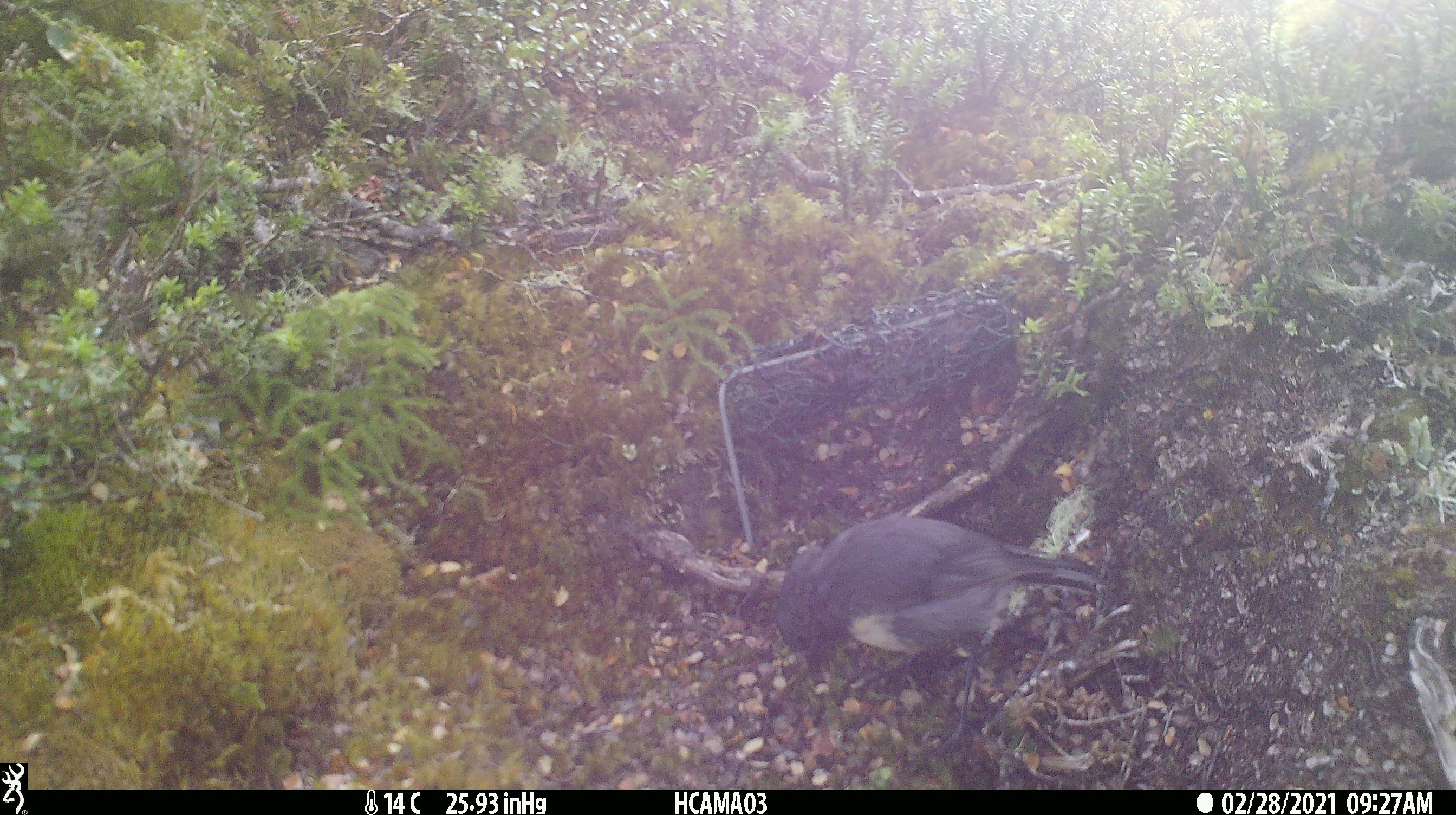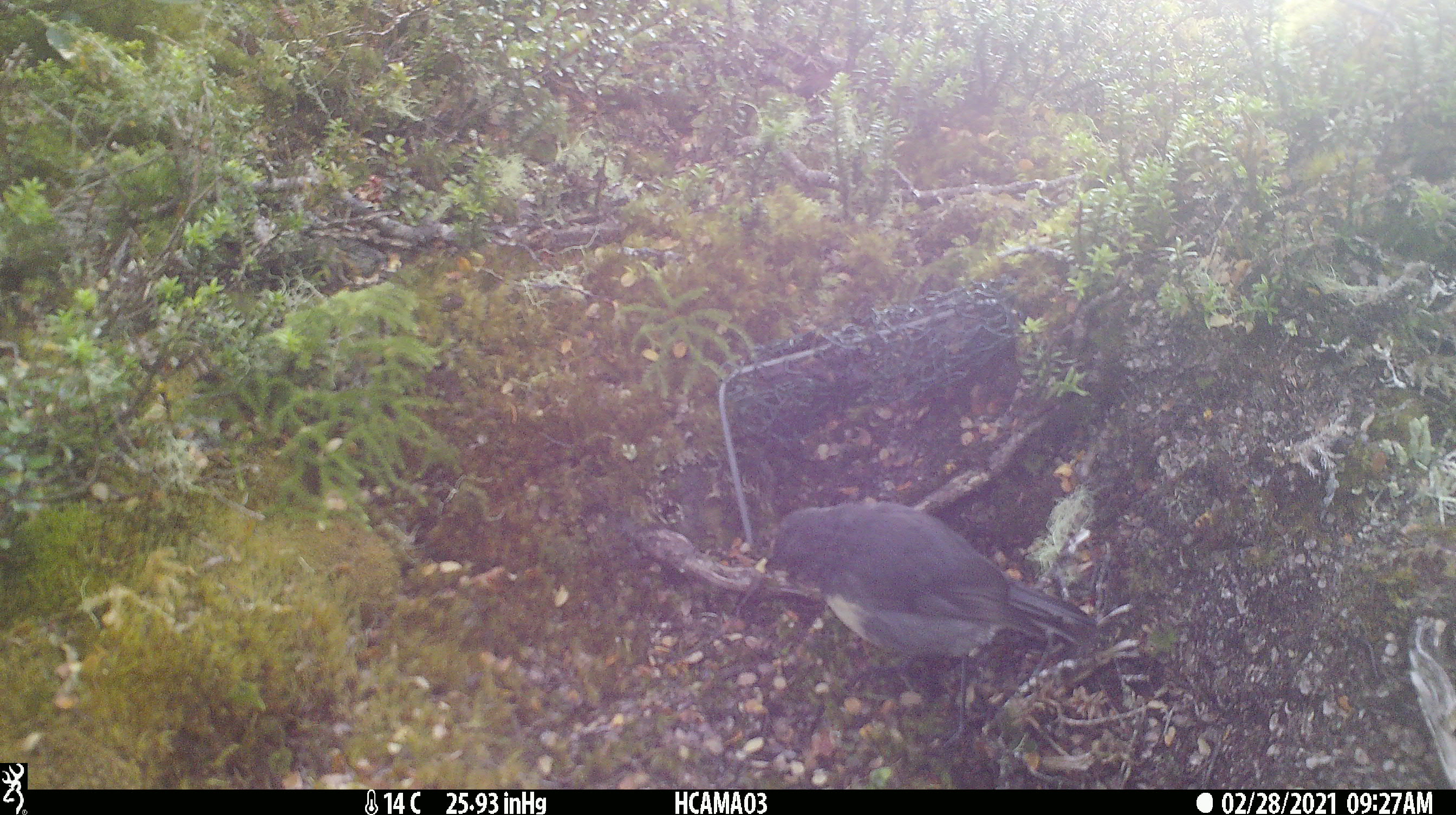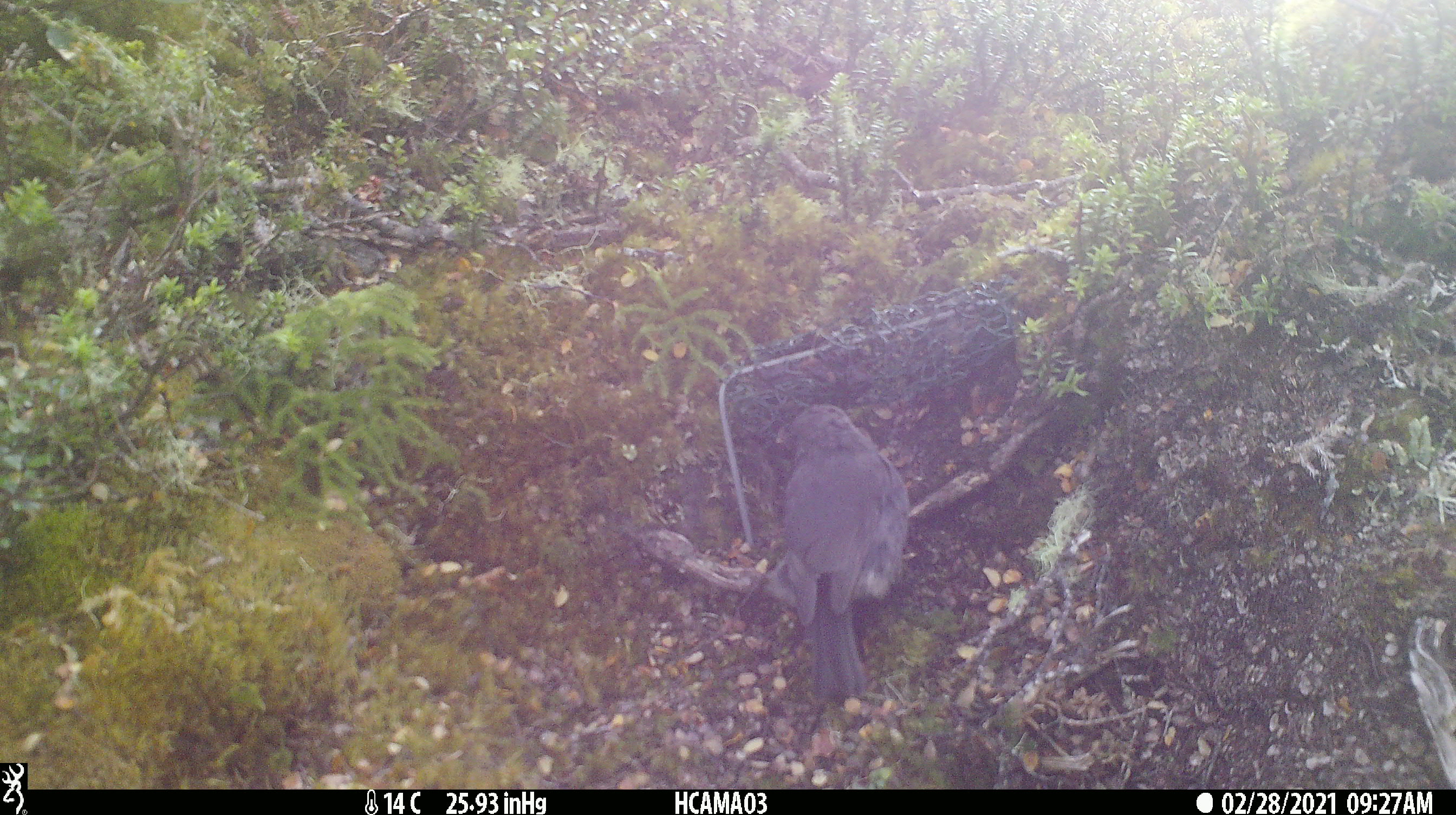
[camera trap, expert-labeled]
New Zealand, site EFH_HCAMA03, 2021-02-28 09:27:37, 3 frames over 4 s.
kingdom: Animalia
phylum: Chordata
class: Aves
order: Passeriformes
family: Petroicidae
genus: Petroica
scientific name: Petroica australis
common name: new zealand robin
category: robin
Robin (new zealand robin) (Petroica australis).